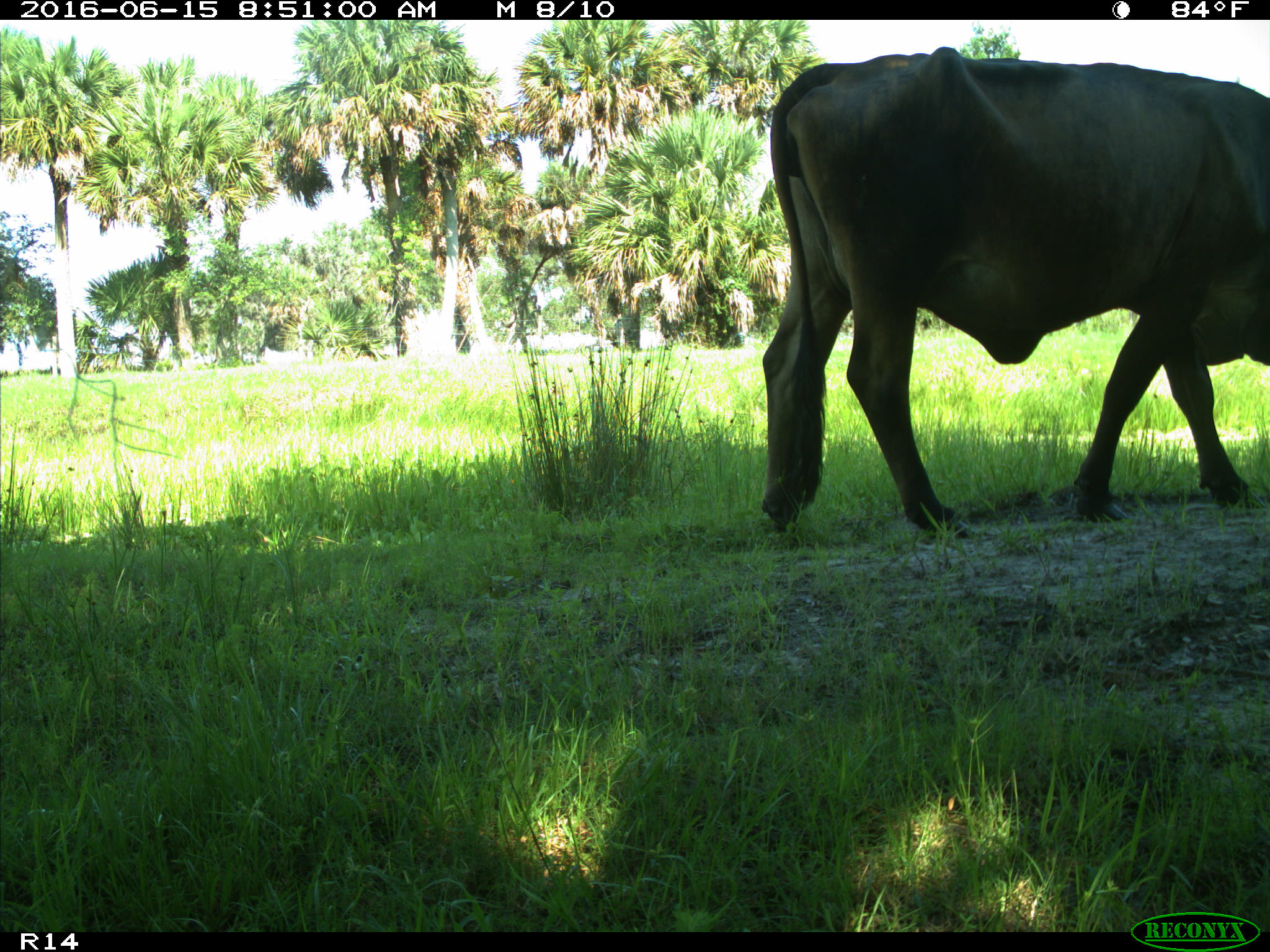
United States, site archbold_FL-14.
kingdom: Animalia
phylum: Chordata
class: Mammalia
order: Artiodactyla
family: Bovidae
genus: Bos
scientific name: Bos taurus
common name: domestic cow